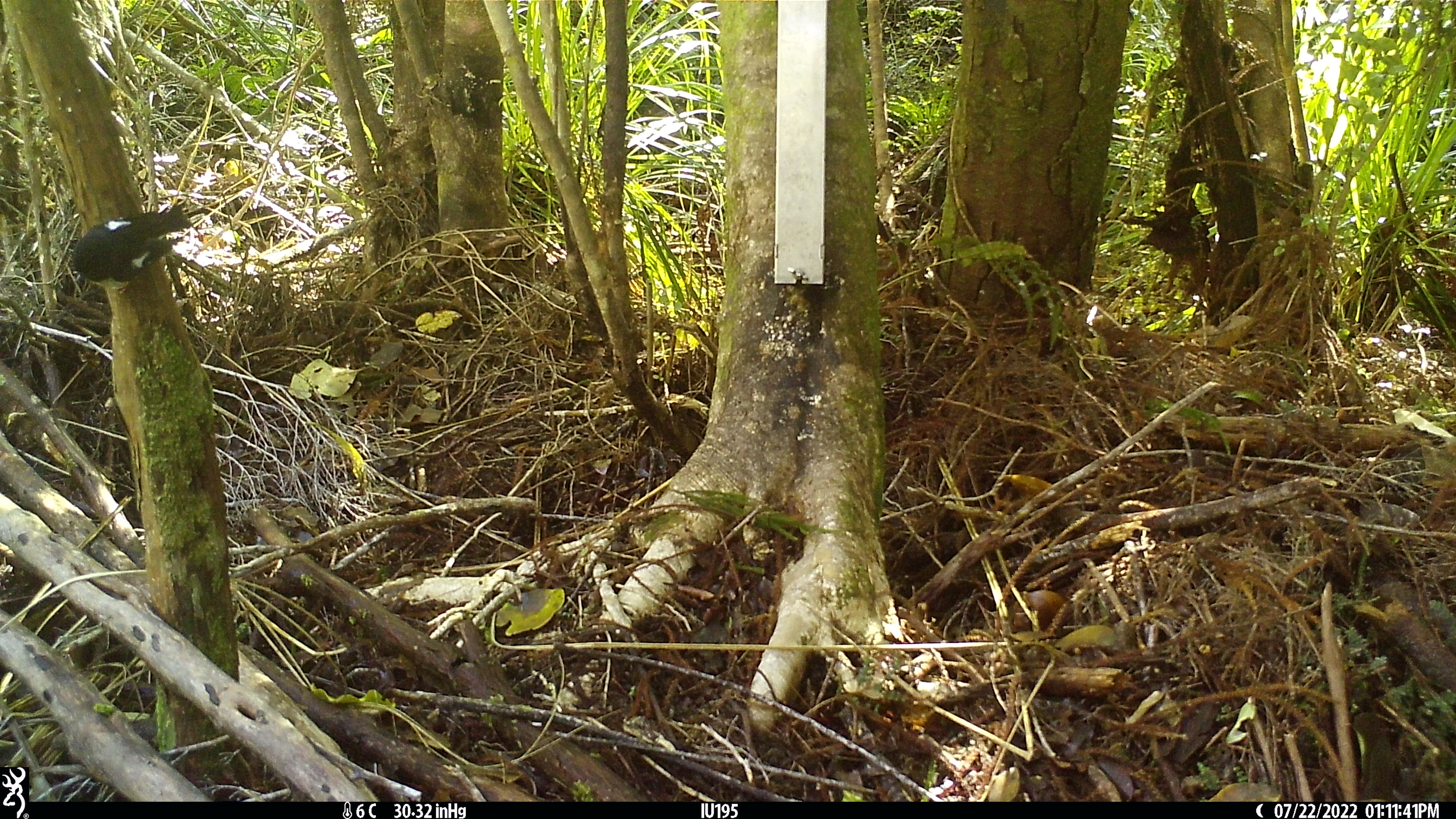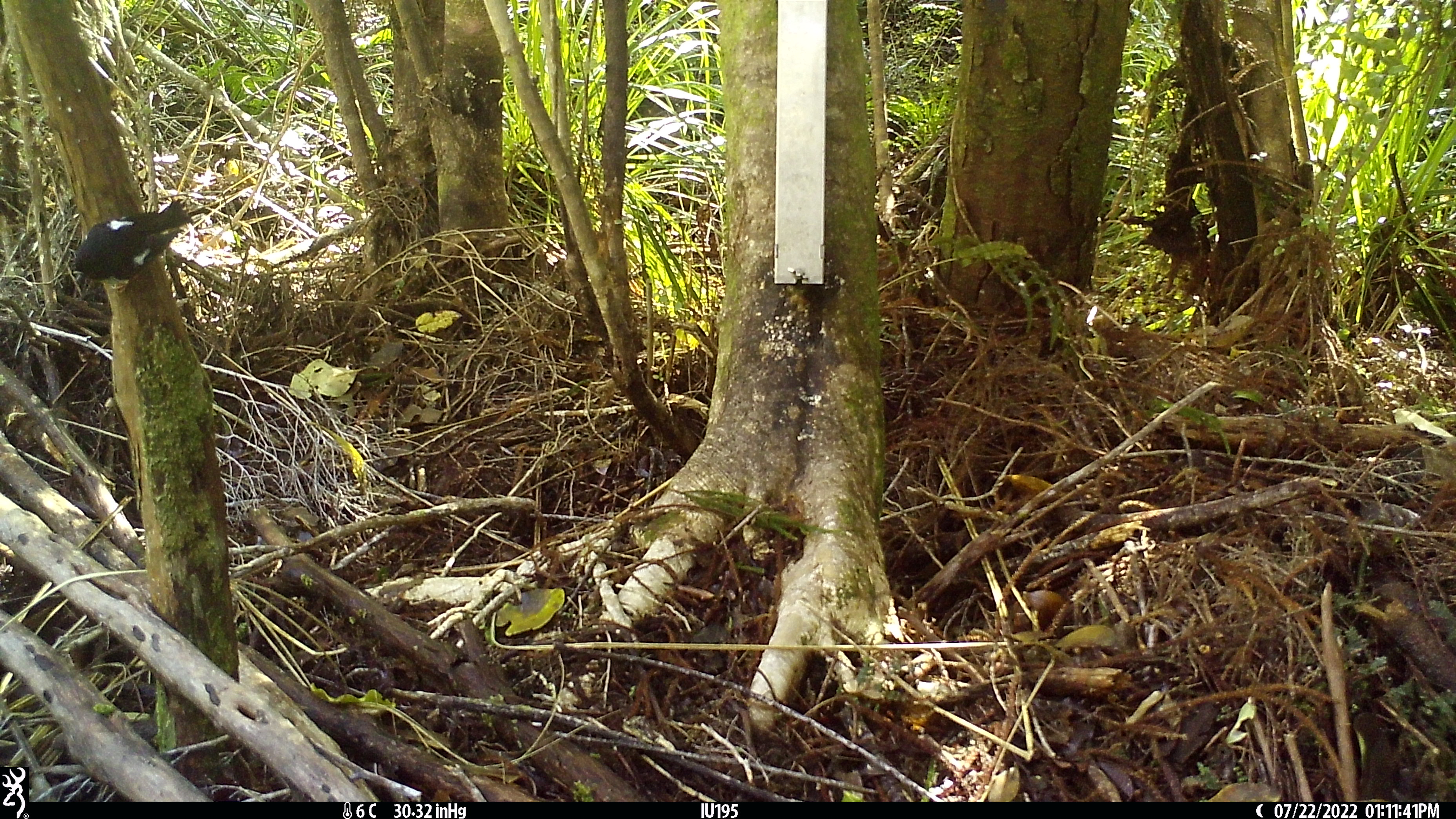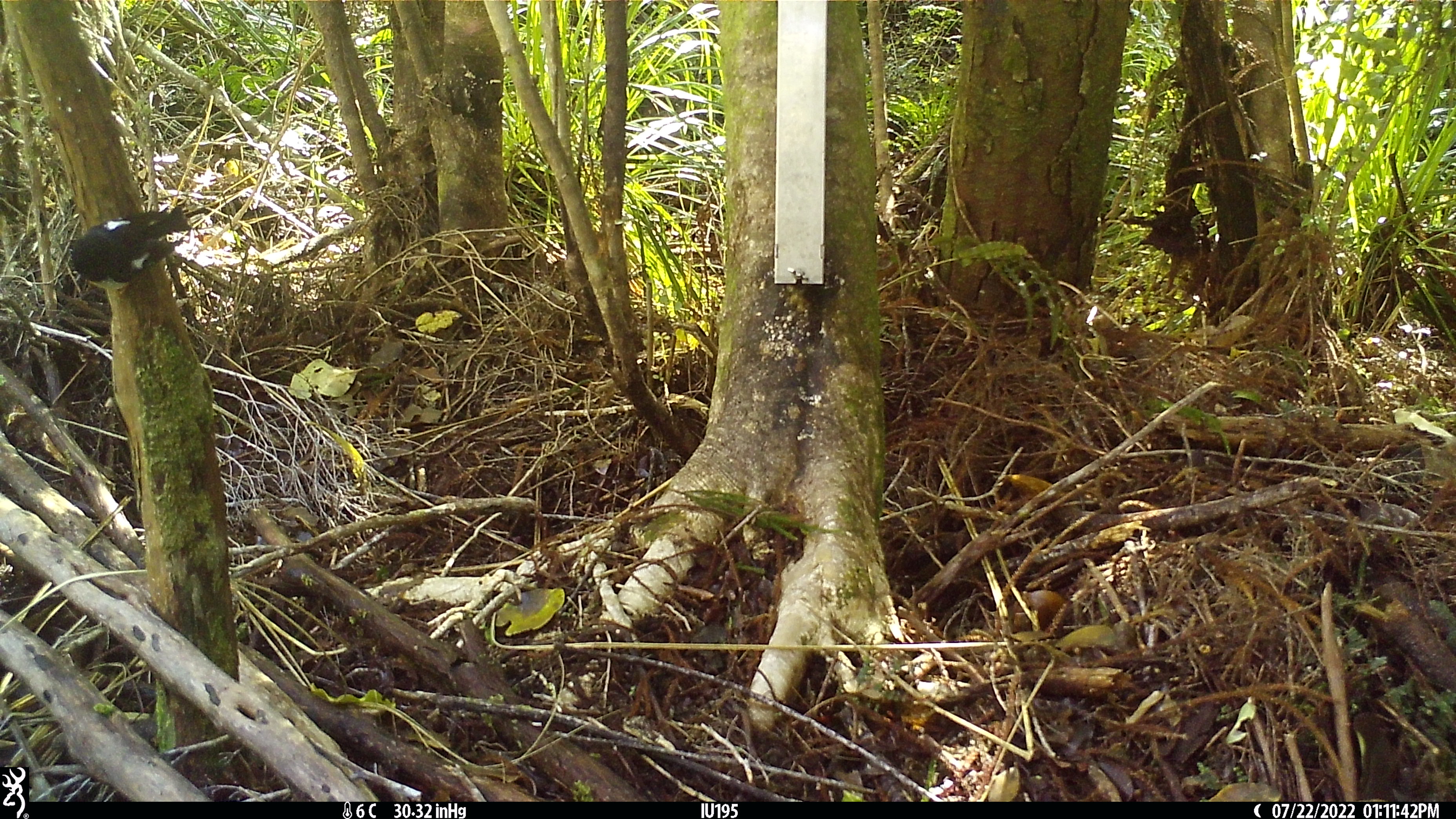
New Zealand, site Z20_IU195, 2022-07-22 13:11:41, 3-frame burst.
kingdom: Animalia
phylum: Chordata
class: Aves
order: Passeriformes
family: Petroicidae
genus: Petroica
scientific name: Petroica macrocephala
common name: tomtit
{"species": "tomtit (Petroica macrocephala)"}